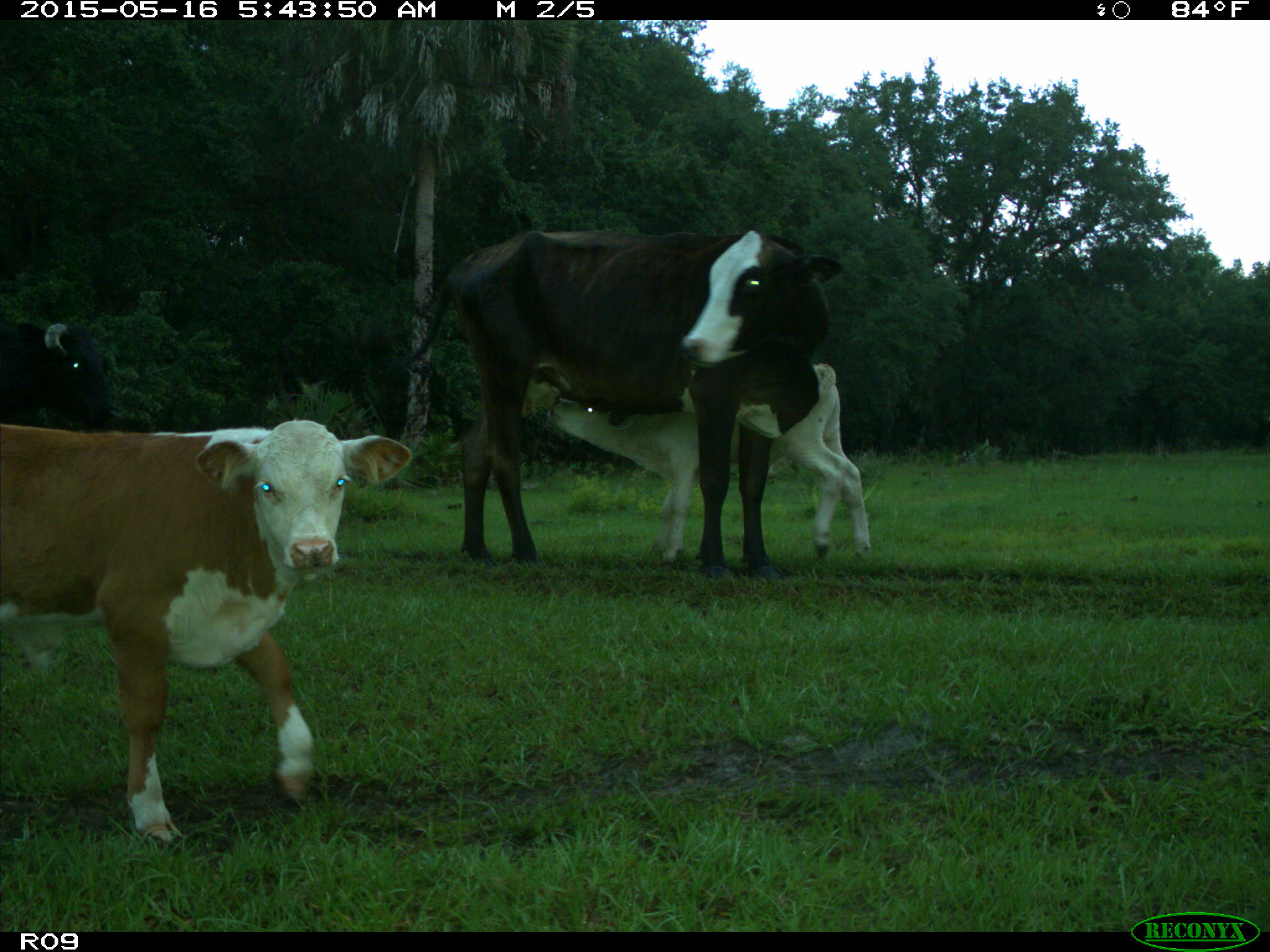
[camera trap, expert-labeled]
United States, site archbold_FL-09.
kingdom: Animalia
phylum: Chordata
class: Mammalia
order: Artiodactyla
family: Bovidae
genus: Bos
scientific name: Bos taurus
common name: domestic cow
Bos taurus (domestic cow).